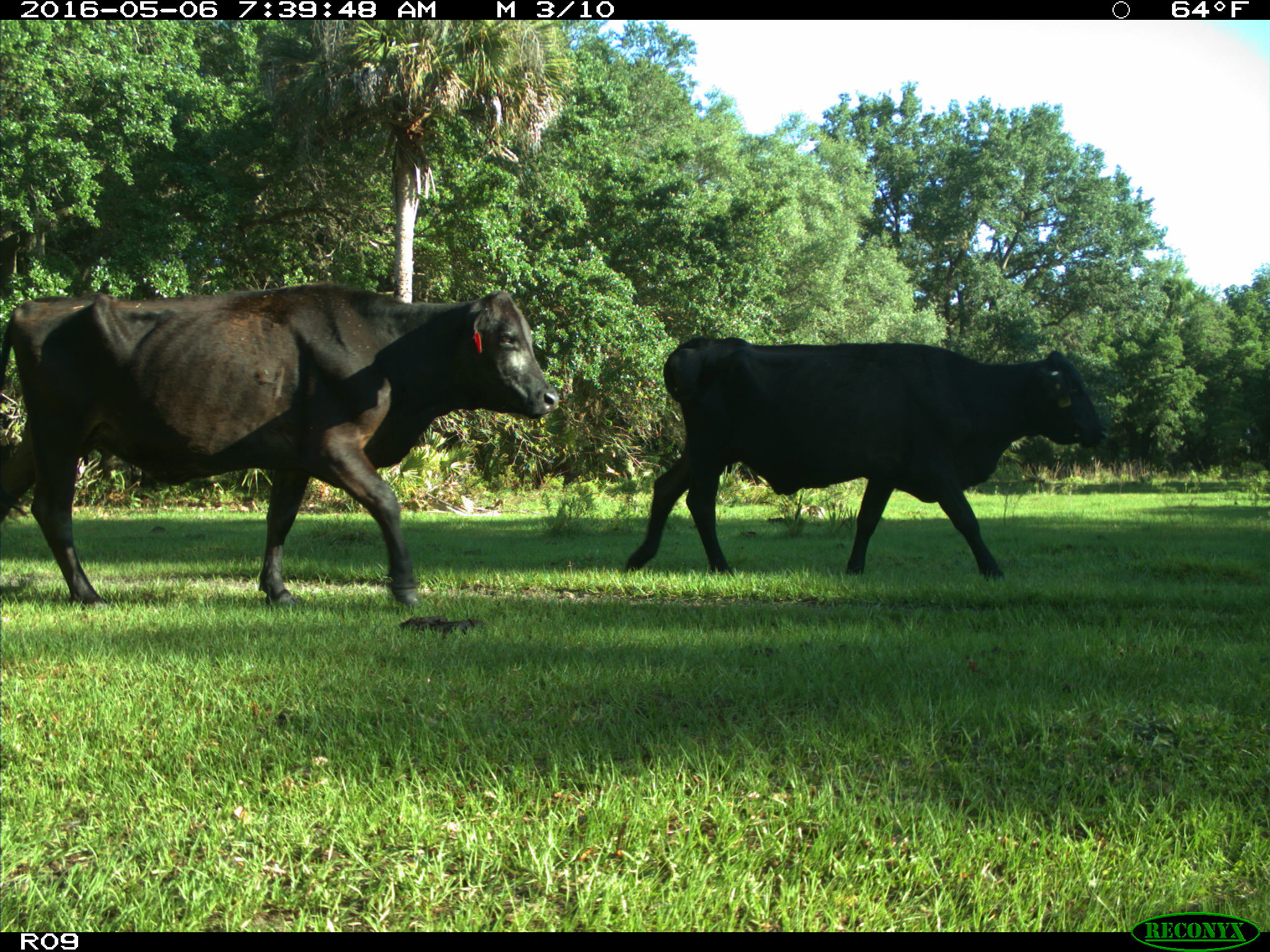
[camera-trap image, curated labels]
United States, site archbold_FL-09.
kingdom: Animalia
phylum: Chordata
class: Mammalia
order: Artiodactyla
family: Bovidae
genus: Bos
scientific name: Bos taurus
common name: domestic cow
Bos taurus (domestic cow).